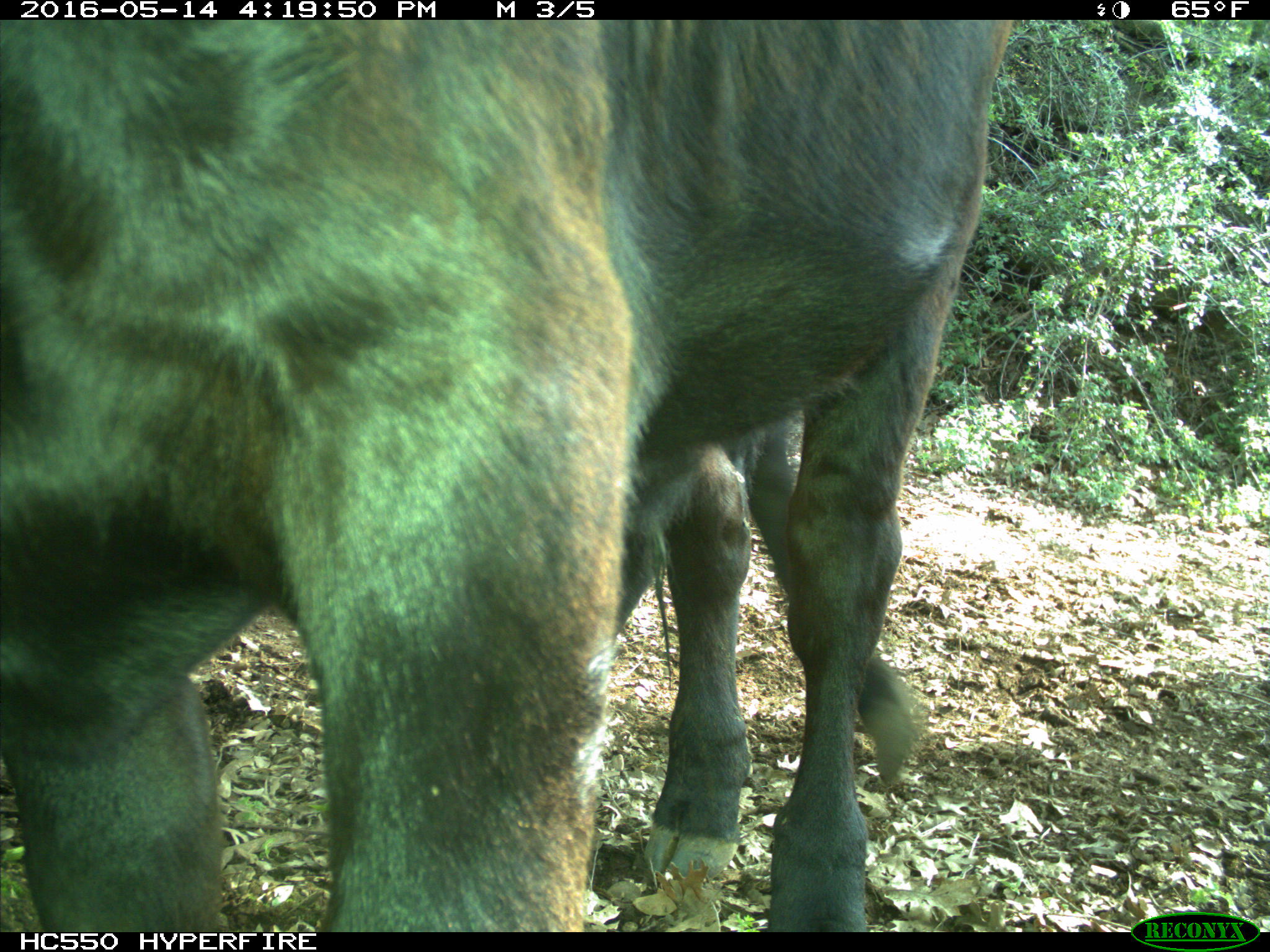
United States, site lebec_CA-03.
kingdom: Animalia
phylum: Chordata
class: Mammalia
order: Artiodactyla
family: Bovidae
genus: Bos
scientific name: Bos taurus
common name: domestic cow